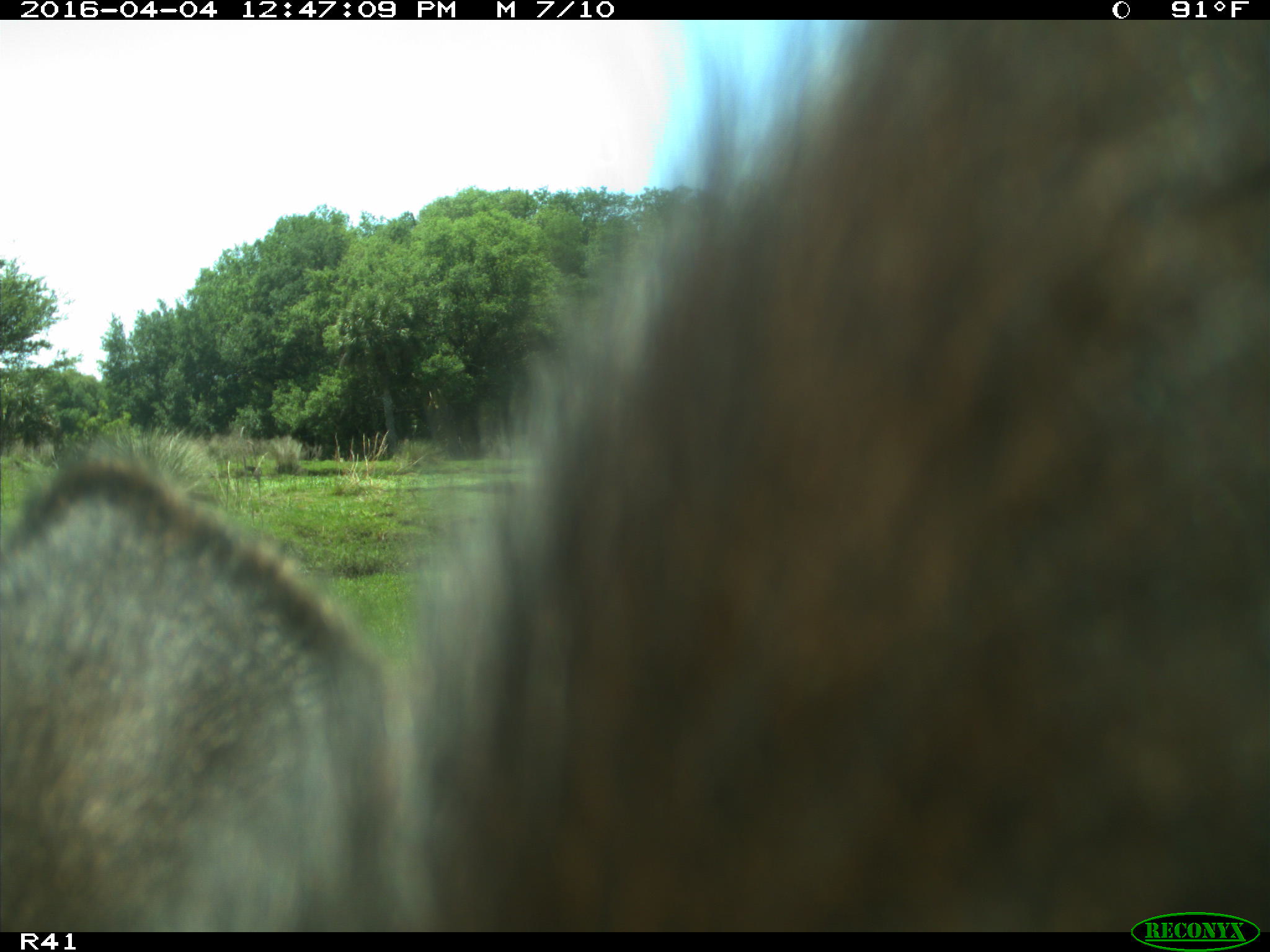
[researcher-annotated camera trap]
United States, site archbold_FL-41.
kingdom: Animalia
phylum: Chordata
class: Mammalia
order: Artiodactyla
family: Bovidae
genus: Bos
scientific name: Bos taurus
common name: domestic cow